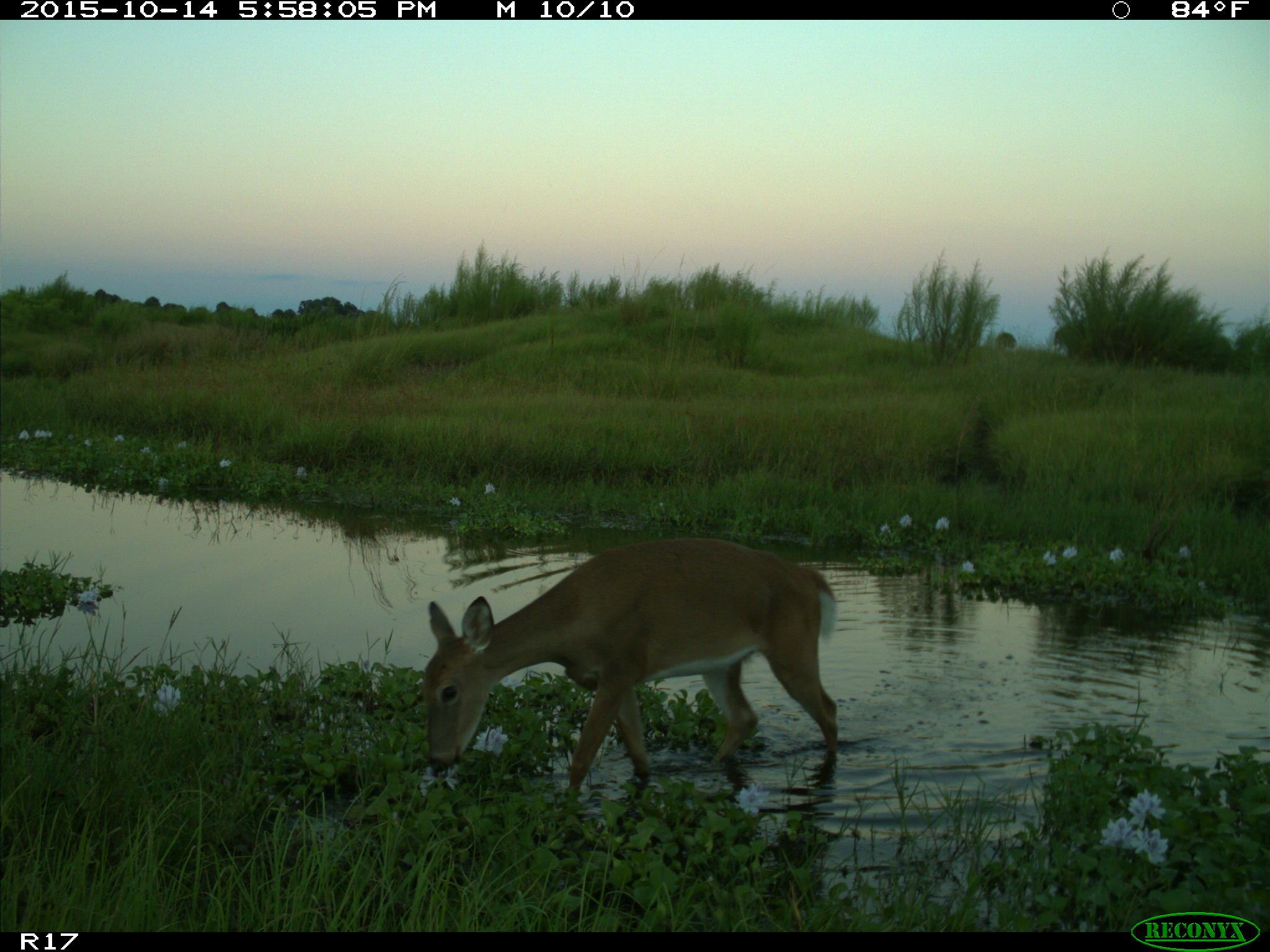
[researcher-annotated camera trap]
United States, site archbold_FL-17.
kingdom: Animalia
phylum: Chordata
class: Mammalia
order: Artiodactyla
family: Cervidae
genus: Odocoileus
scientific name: Odocoileus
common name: deer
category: unidentified deer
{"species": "unidentified deer (deer) (Odocoileus)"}